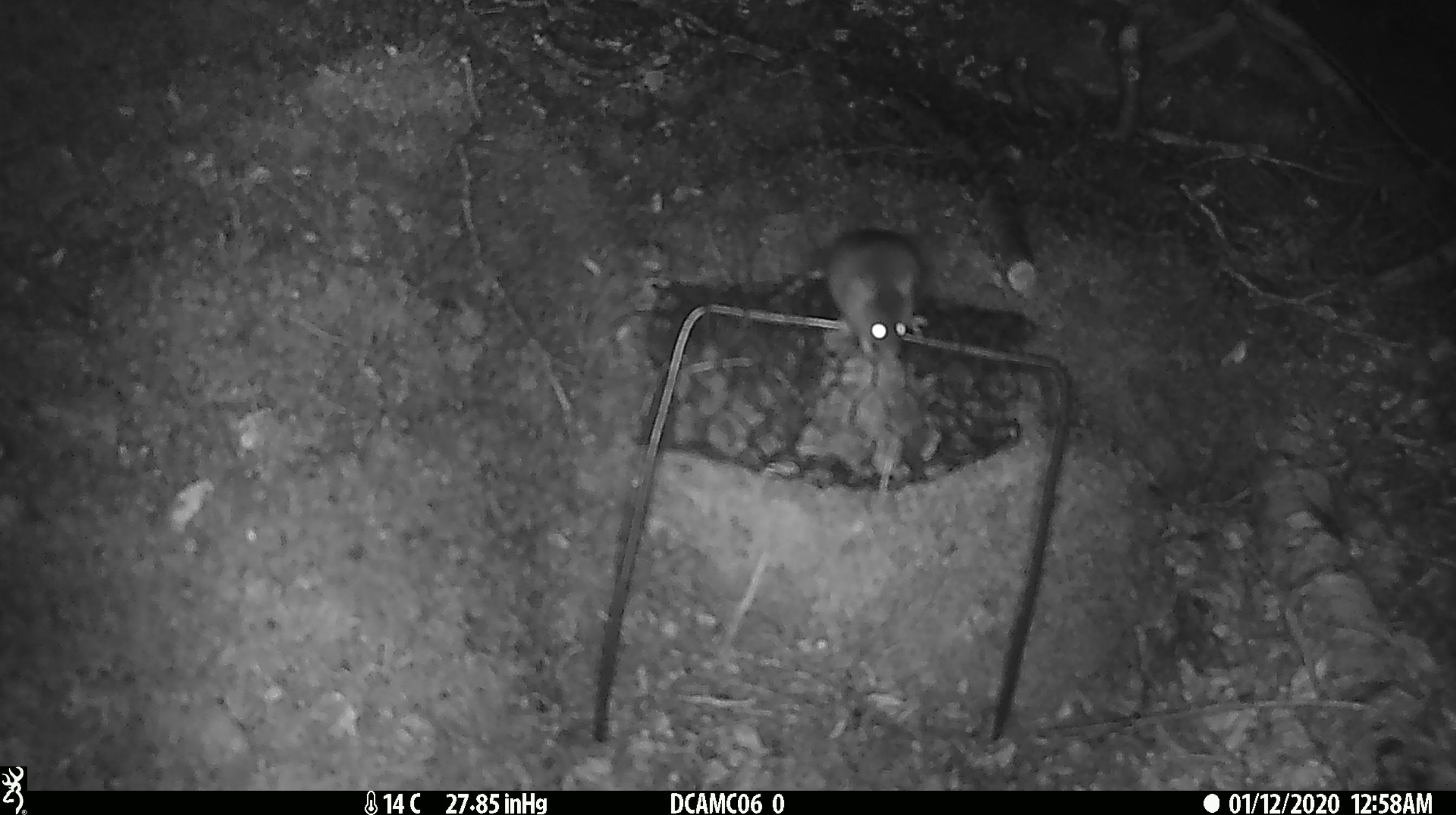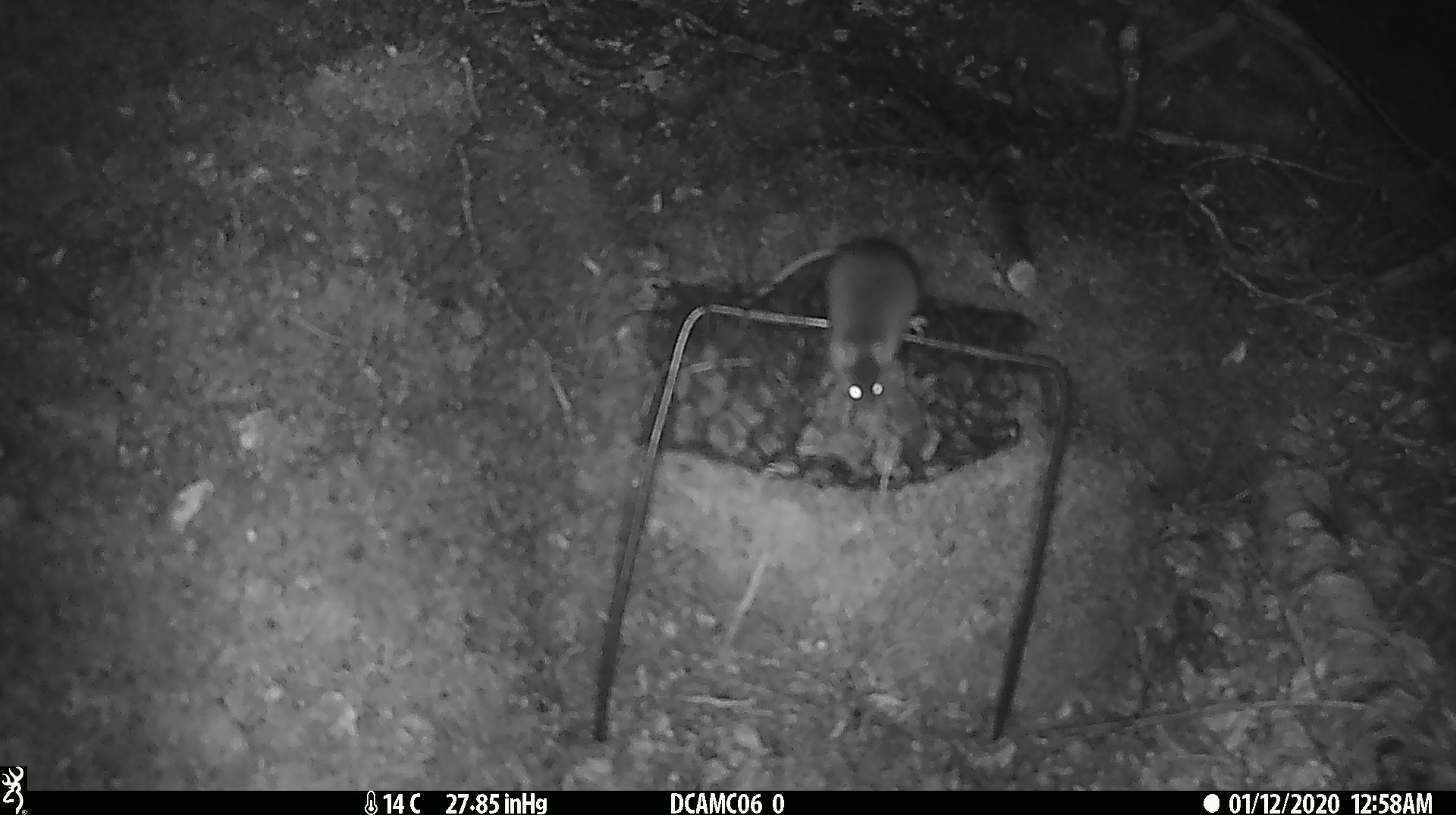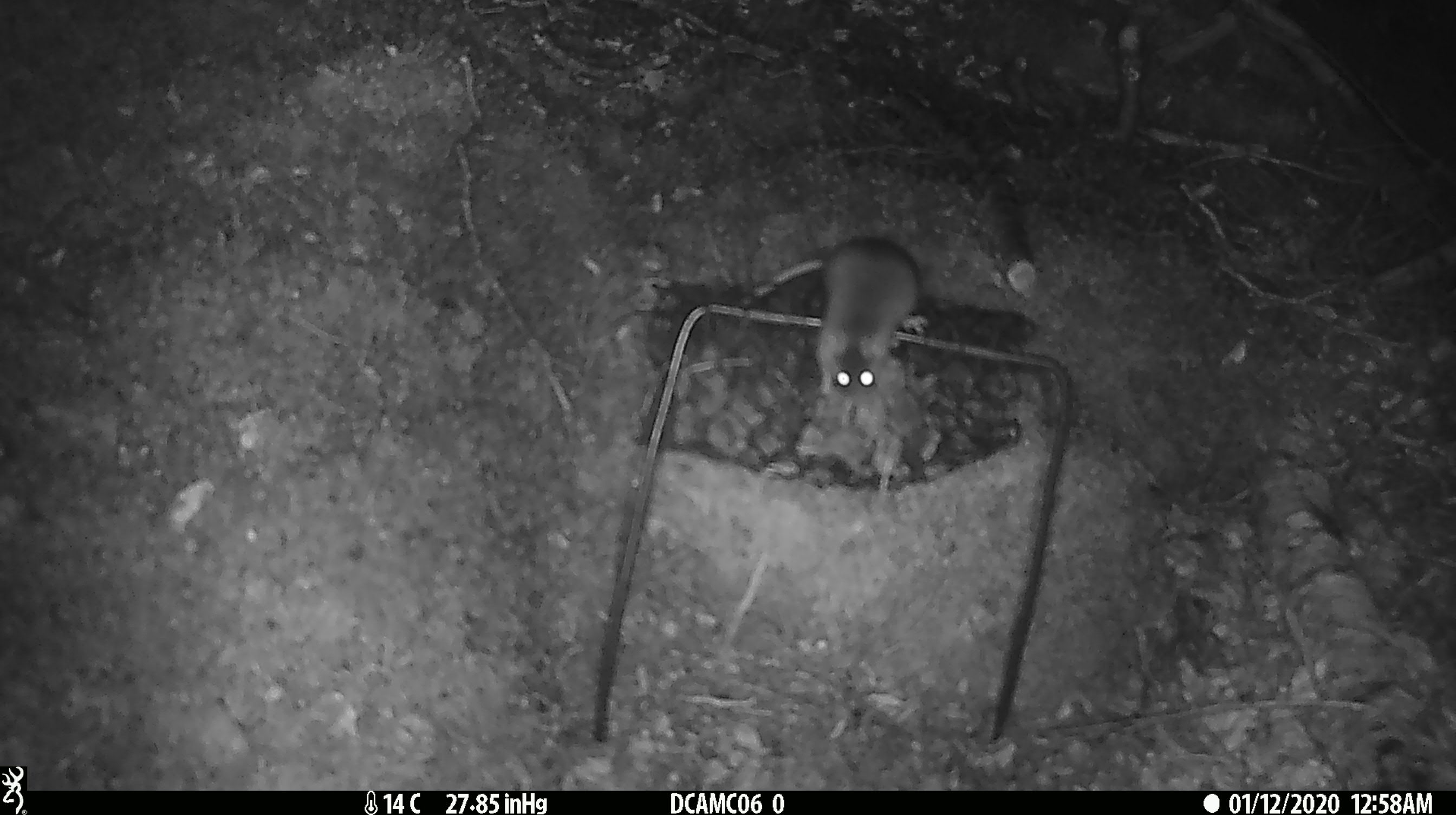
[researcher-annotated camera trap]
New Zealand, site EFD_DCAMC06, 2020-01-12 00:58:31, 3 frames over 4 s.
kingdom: Animalia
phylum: Chordata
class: Mammalia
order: Rodentia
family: Muridae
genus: Mus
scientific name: Mus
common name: mouse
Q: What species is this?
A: Mouse (Mus).